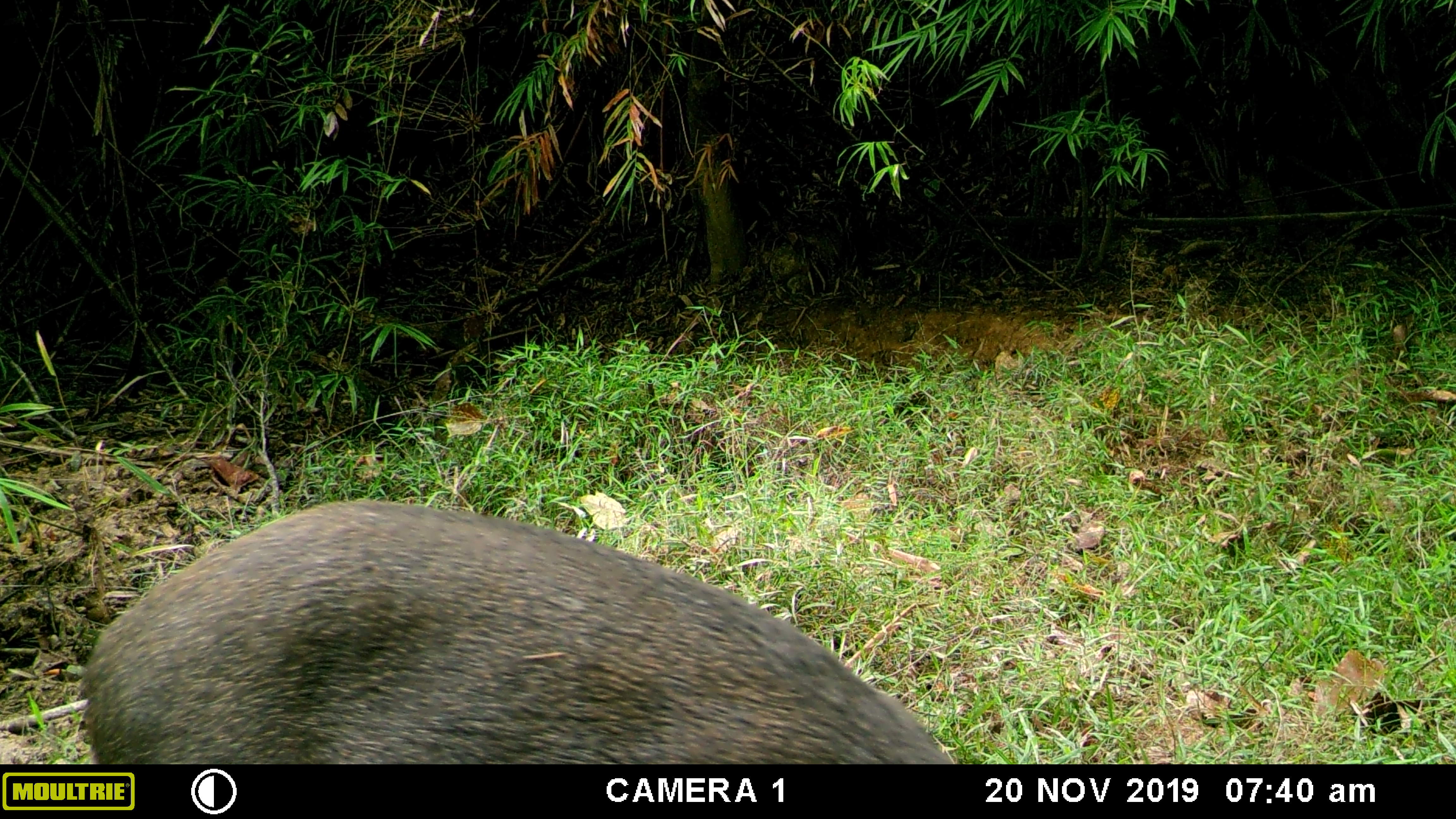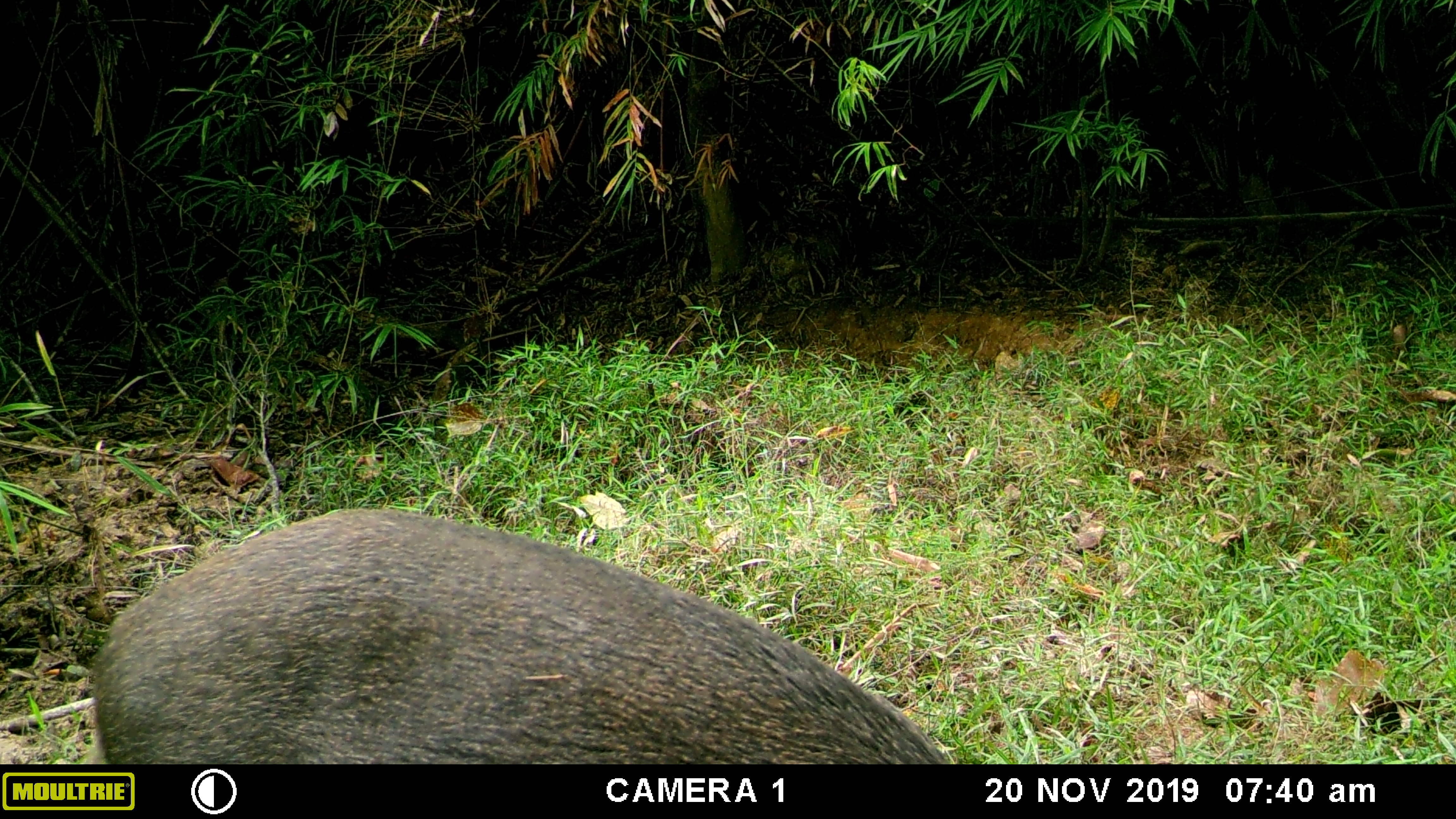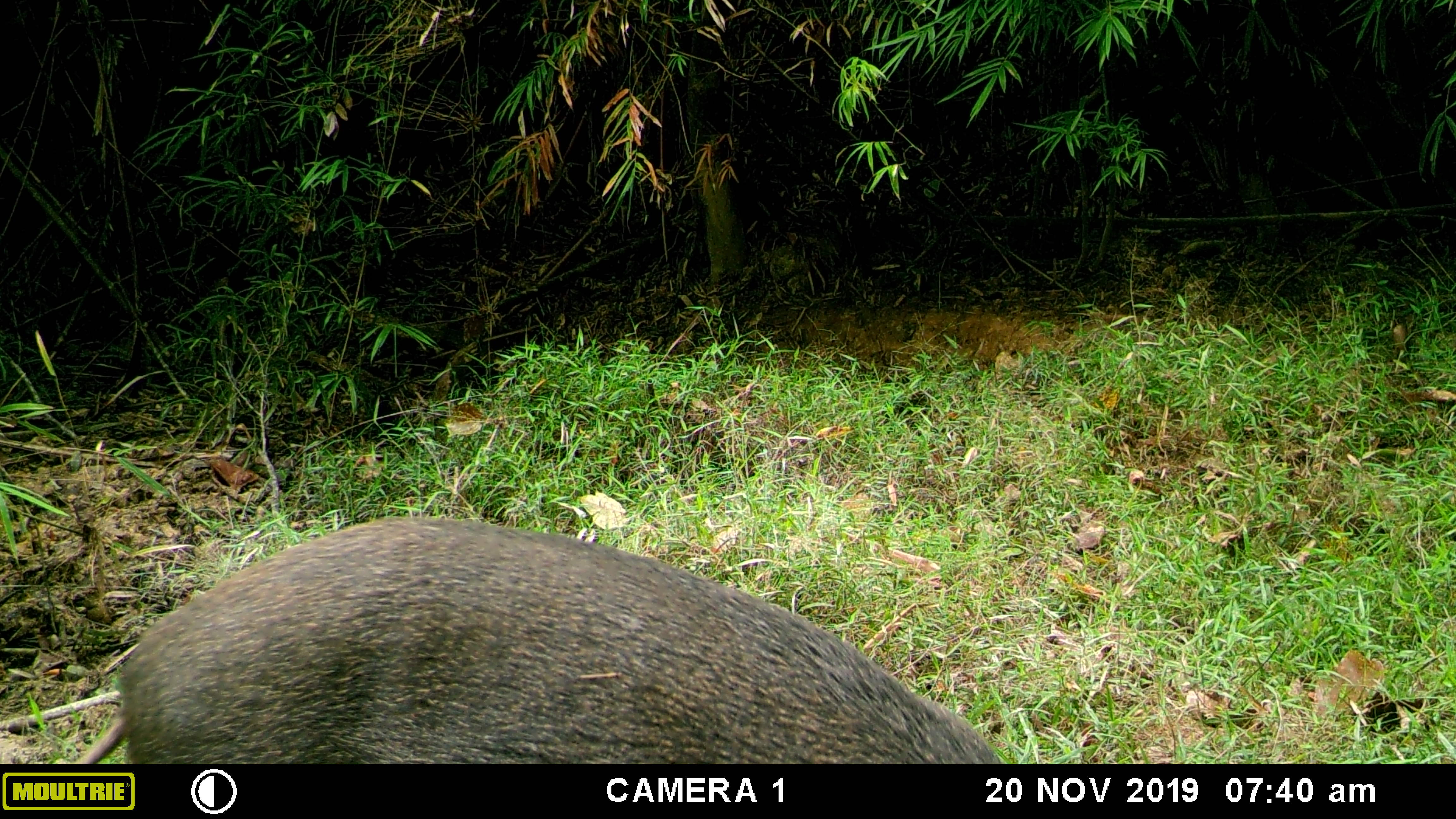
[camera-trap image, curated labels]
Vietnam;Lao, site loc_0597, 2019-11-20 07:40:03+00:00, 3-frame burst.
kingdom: Animalia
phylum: Chordata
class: Mammalia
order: Artiodactyla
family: Suidae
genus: Sus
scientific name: Sus scrofa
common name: eurasian wild pig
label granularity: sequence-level